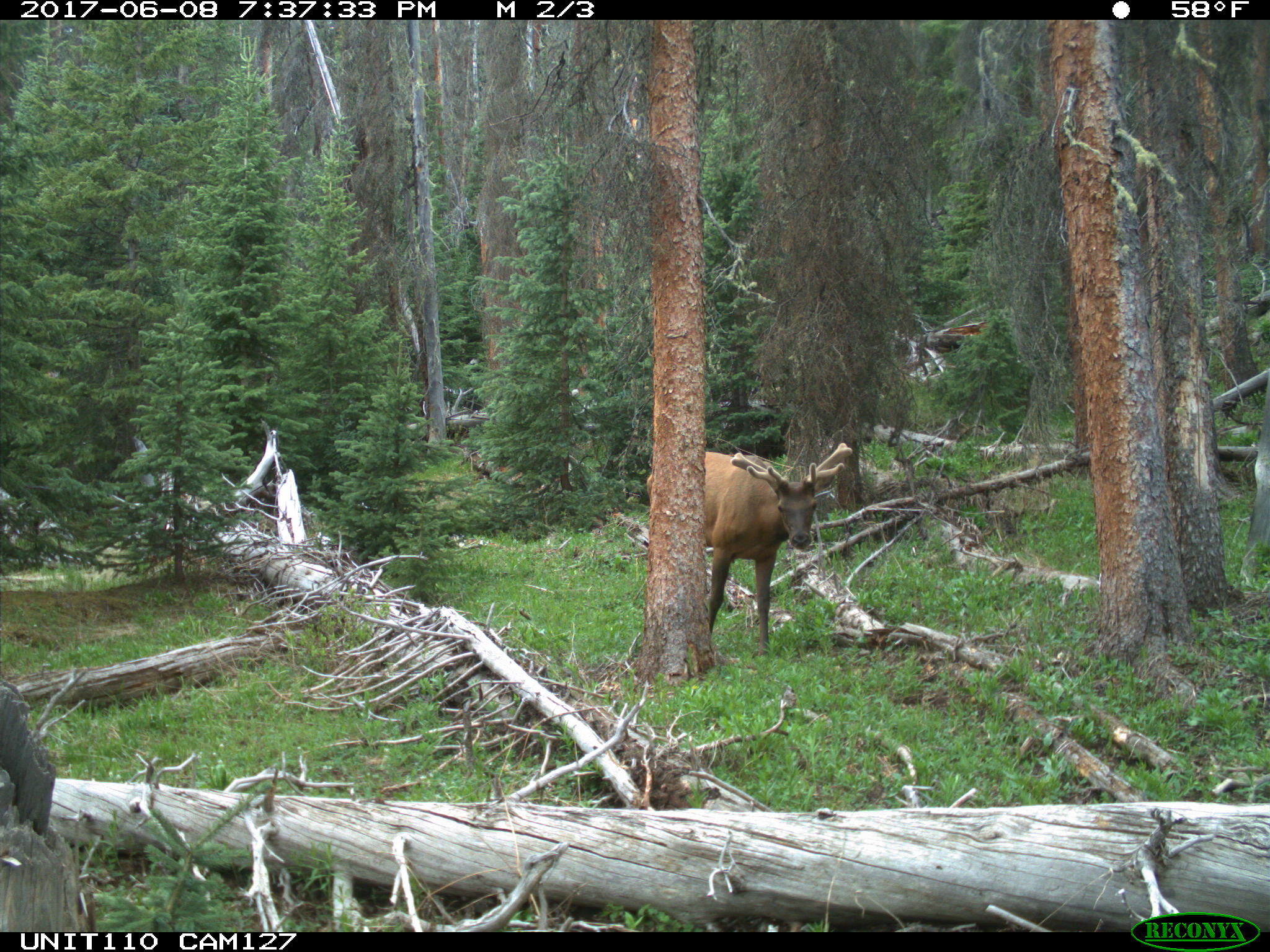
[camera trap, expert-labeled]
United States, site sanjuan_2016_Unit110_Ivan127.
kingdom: Animalia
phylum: Chordata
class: Mammalia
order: Artiodactyla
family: Cervidae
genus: Cervus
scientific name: Cervus elaphus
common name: red deer